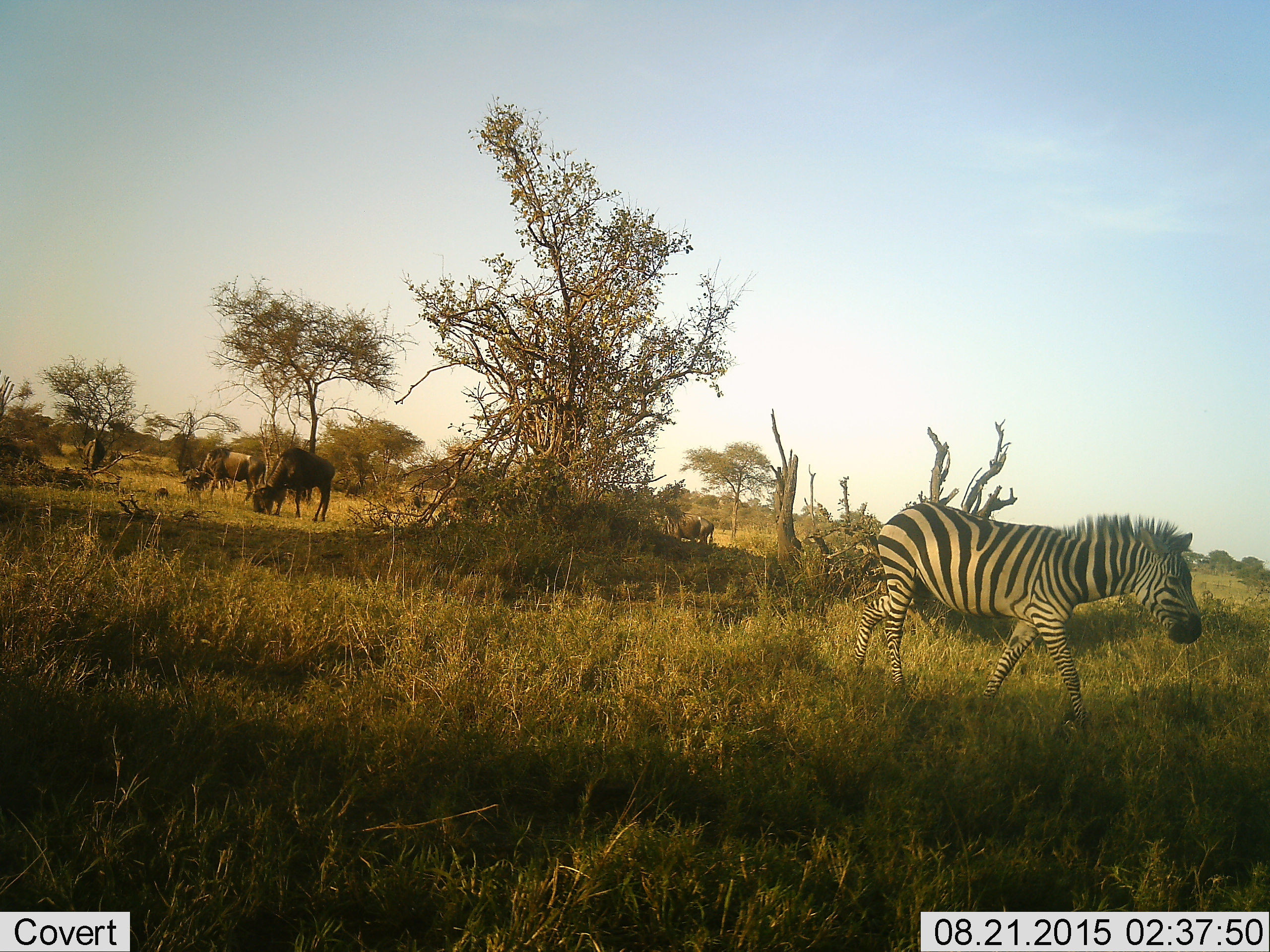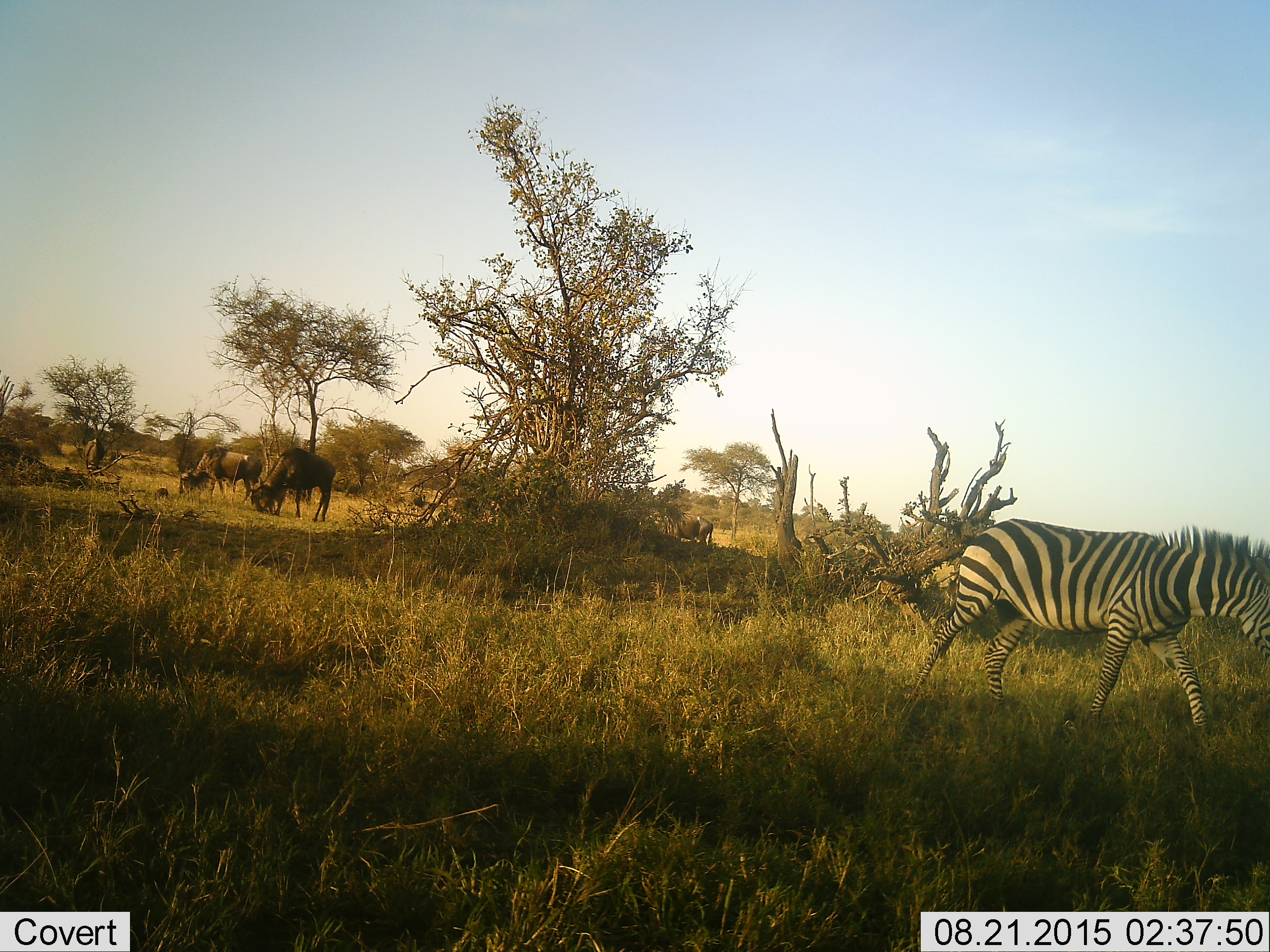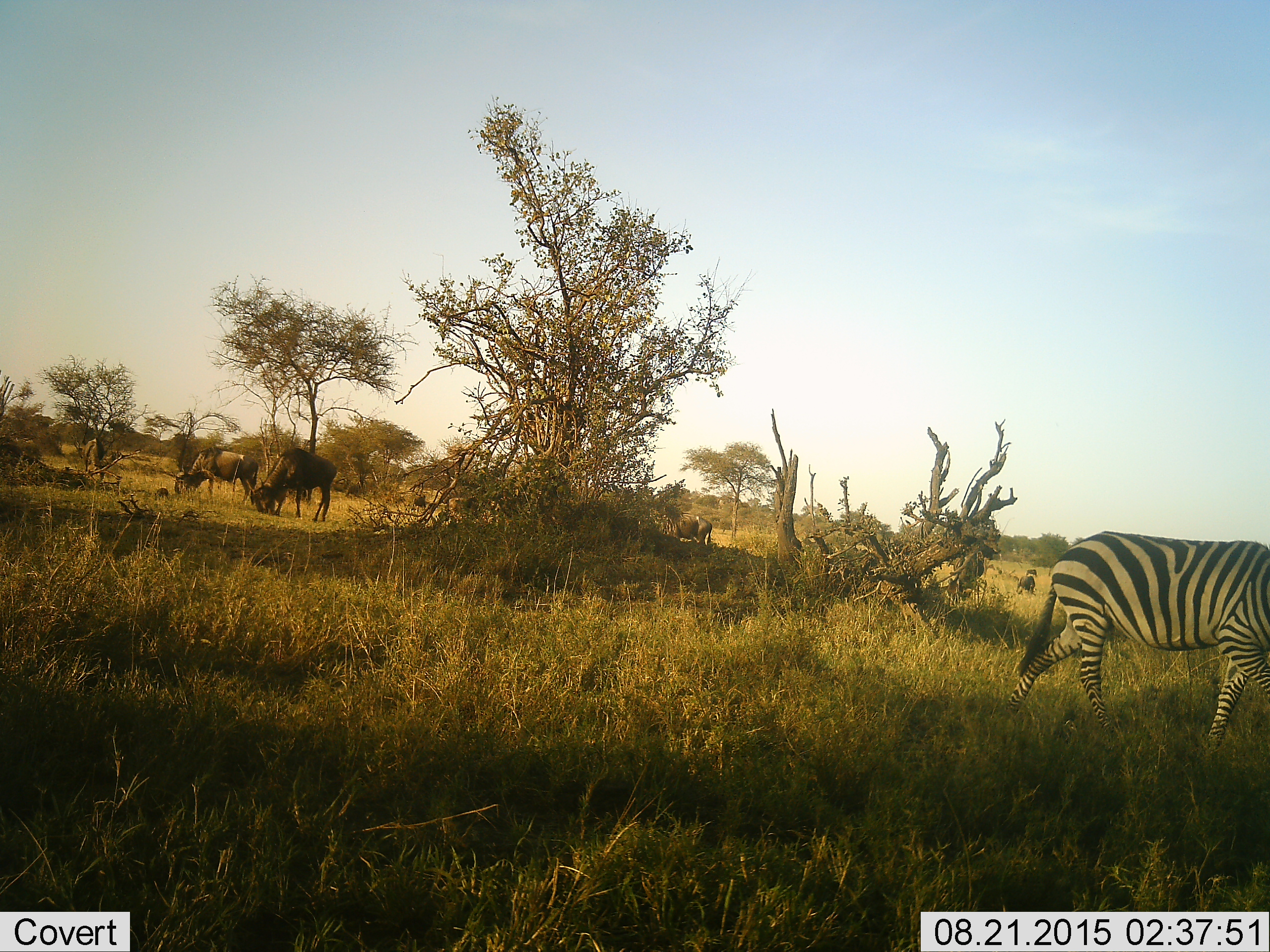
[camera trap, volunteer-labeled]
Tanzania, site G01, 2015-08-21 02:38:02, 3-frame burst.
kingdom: Animalia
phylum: Chordata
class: Mammalia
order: Artiodactyla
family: Bovidae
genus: Connochaetes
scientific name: Connochaetes taurinus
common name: blue wildebeest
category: wildebeest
Wildebeest (blue wildebeest) (Connochaetes taurinus), count 6. Behavior (volunteer vote fractions): standing 33%, resting 0%, moving 17%, interacting 0%. Young present (vote fraction): 0%. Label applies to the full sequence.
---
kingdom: Animalia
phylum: Chordata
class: Mammalia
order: Perissodactyla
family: Equidae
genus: Equus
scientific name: Equus quagga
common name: plains zebra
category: zebra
Zebra (plains zebra) (Equus quagga), count 1. Behavior (volunteer vote fractions): standing 0%, resting 0%, moving 100%, interacting 0%. Young present (vote fraction): 0%. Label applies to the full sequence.